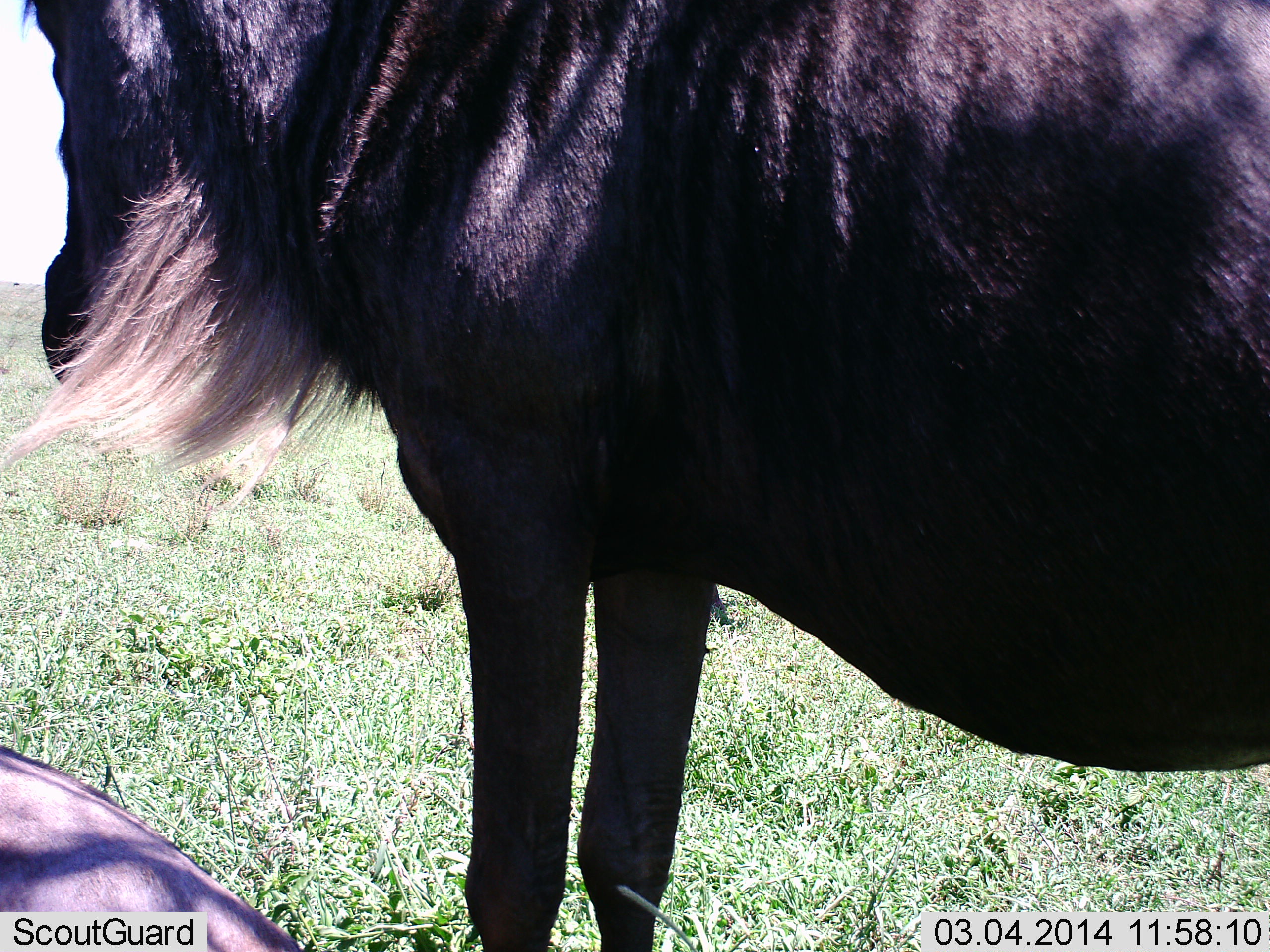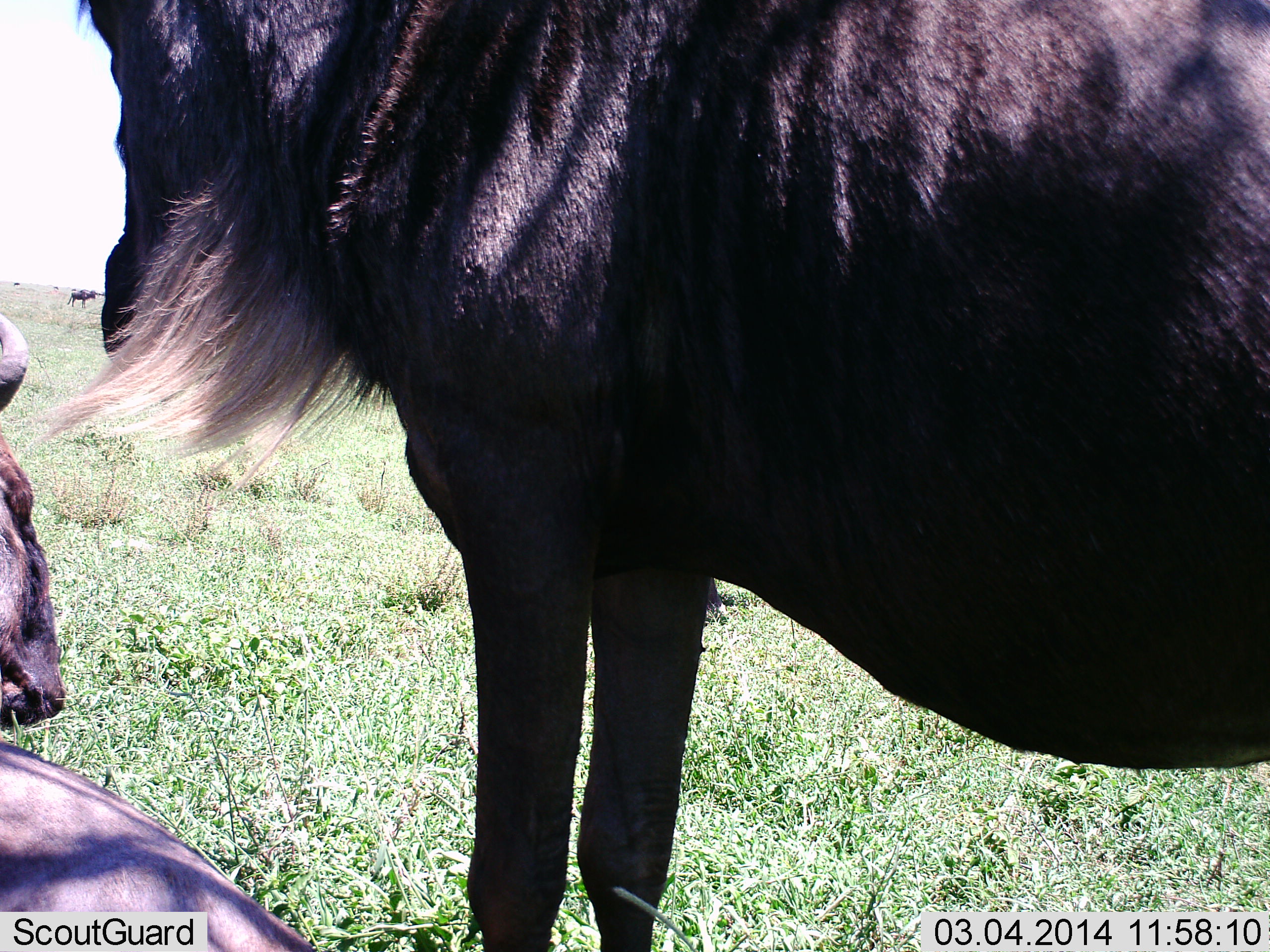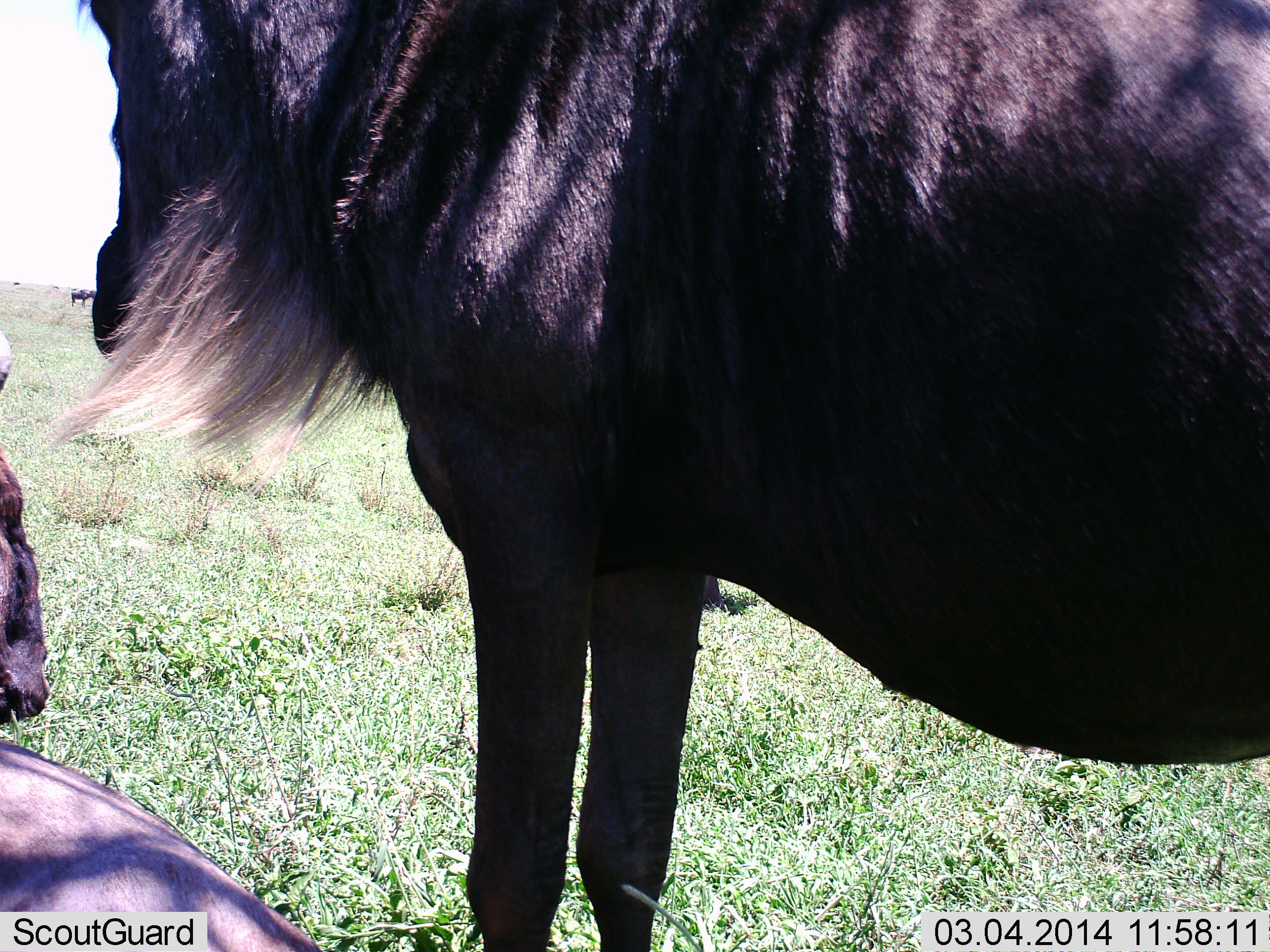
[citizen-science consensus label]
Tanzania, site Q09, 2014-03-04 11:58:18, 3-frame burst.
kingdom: Animalia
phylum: Chordata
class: Mammalia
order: Artiodactyla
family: Bovidae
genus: Connochaetes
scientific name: Connochaetes taurinus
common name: blue wildebeest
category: wildebeest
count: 3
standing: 70%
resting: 70%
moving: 10%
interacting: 0%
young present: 0%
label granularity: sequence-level